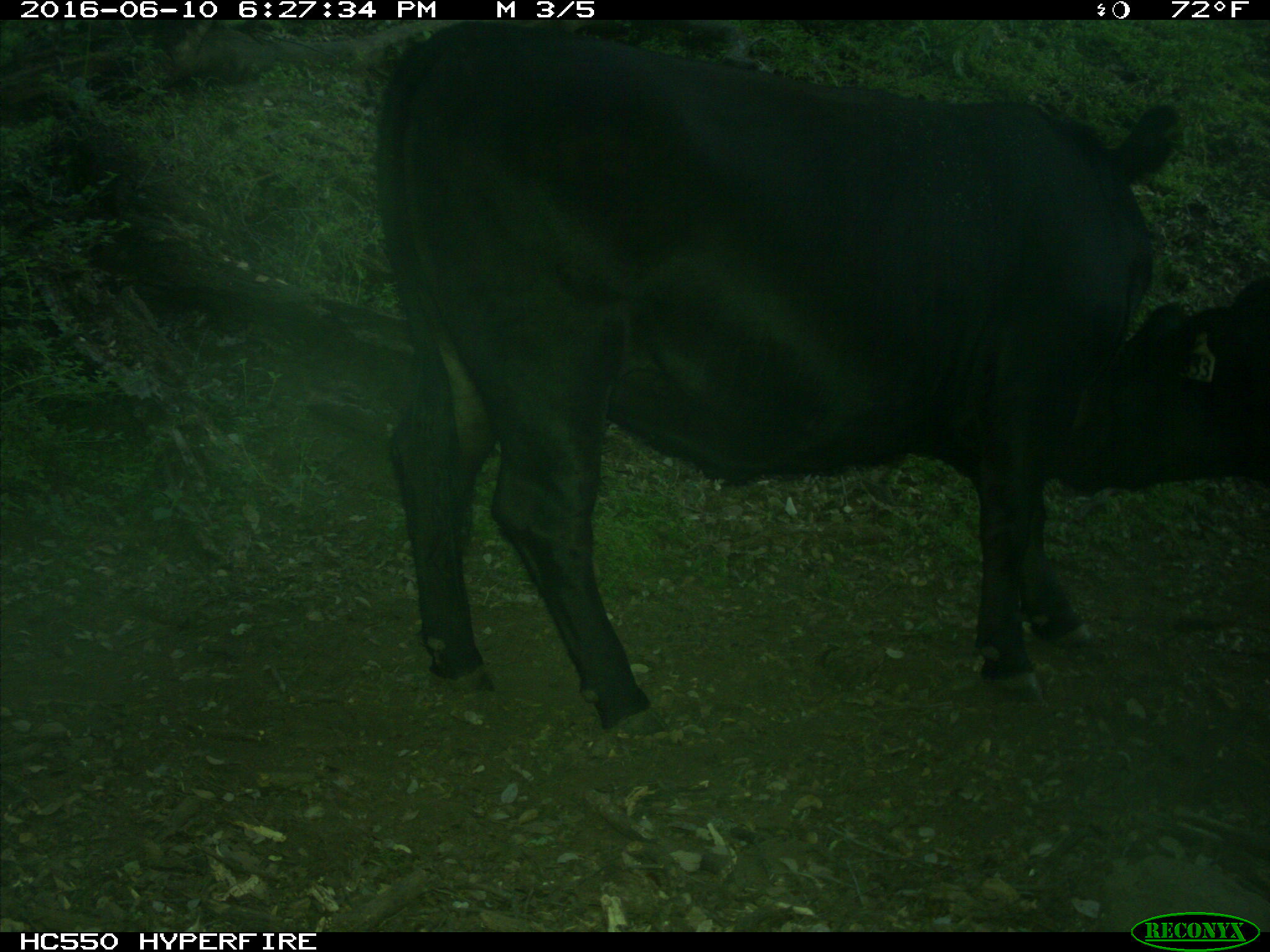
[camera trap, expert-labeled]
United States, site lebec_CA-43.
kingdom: Animalia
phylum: Chordata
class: Mammalia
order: Artiodactyla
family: Bovidae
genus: Bos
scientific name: Bos taurus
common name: domestic cow